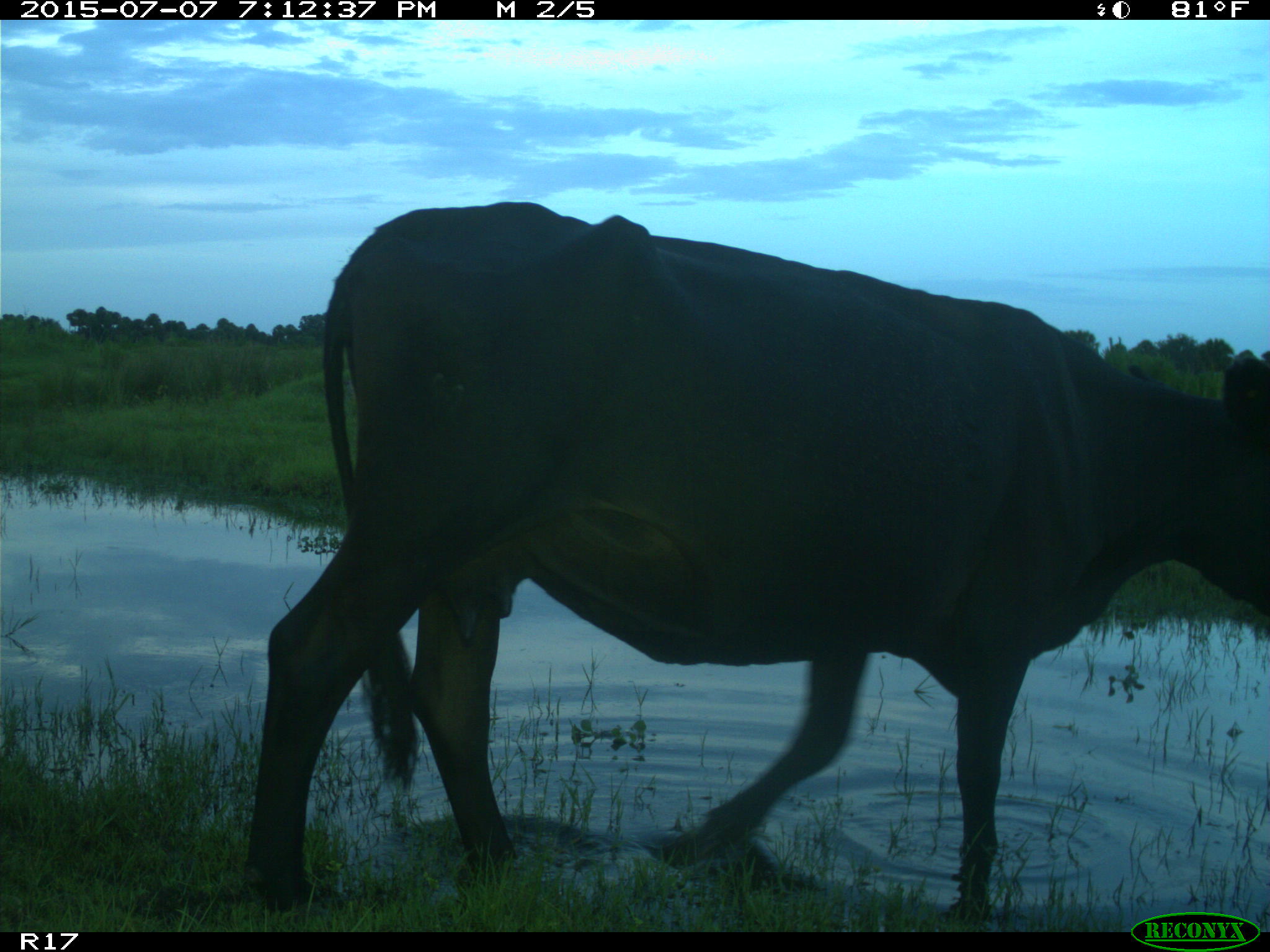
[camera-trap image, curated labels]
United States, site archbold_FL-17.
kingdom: Animalia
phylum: Chordata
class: Mammalia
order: Artiodactyla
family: Bovidae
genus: Bos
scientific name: Bos taurus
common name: domestic cow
Bos taurus (domestic cow).